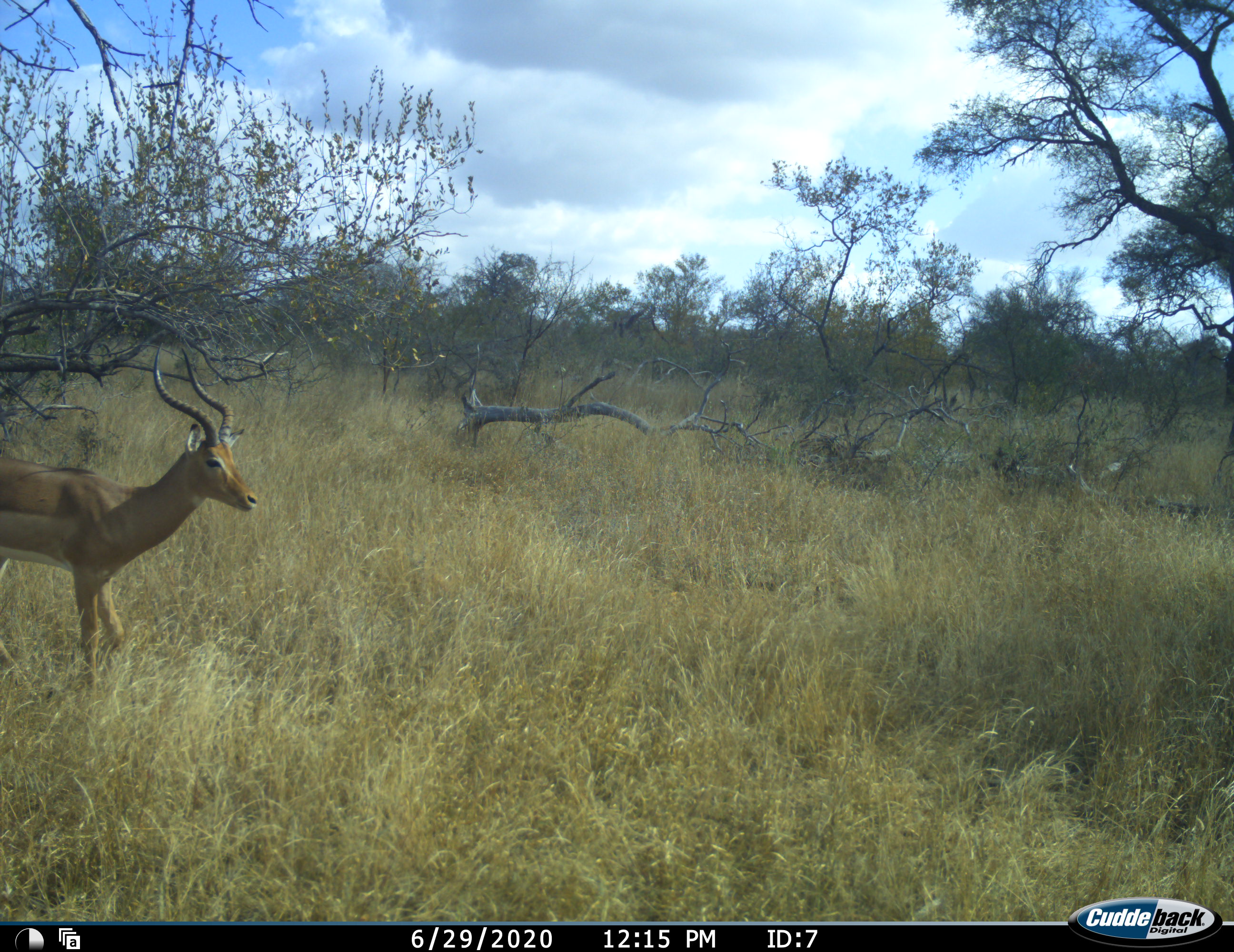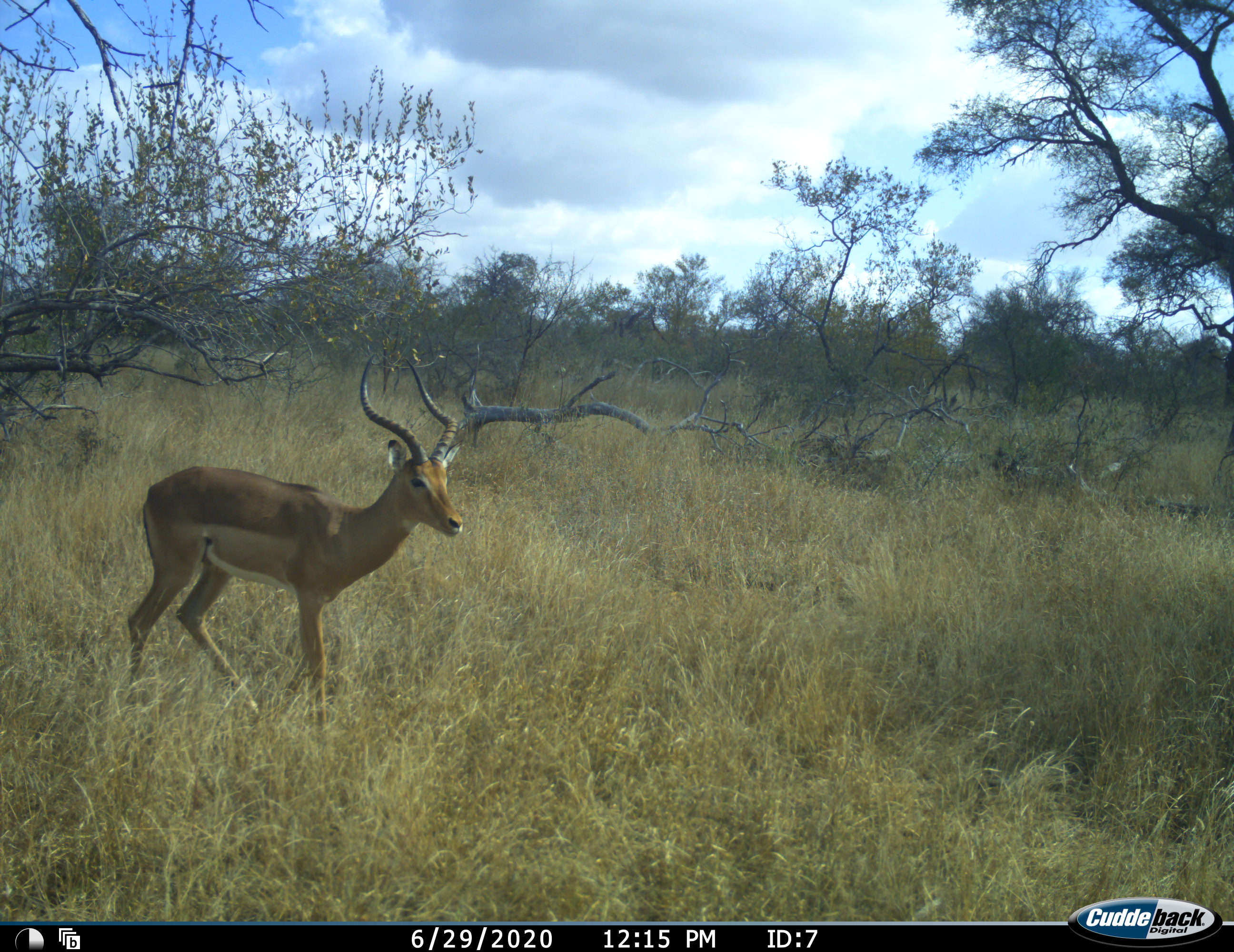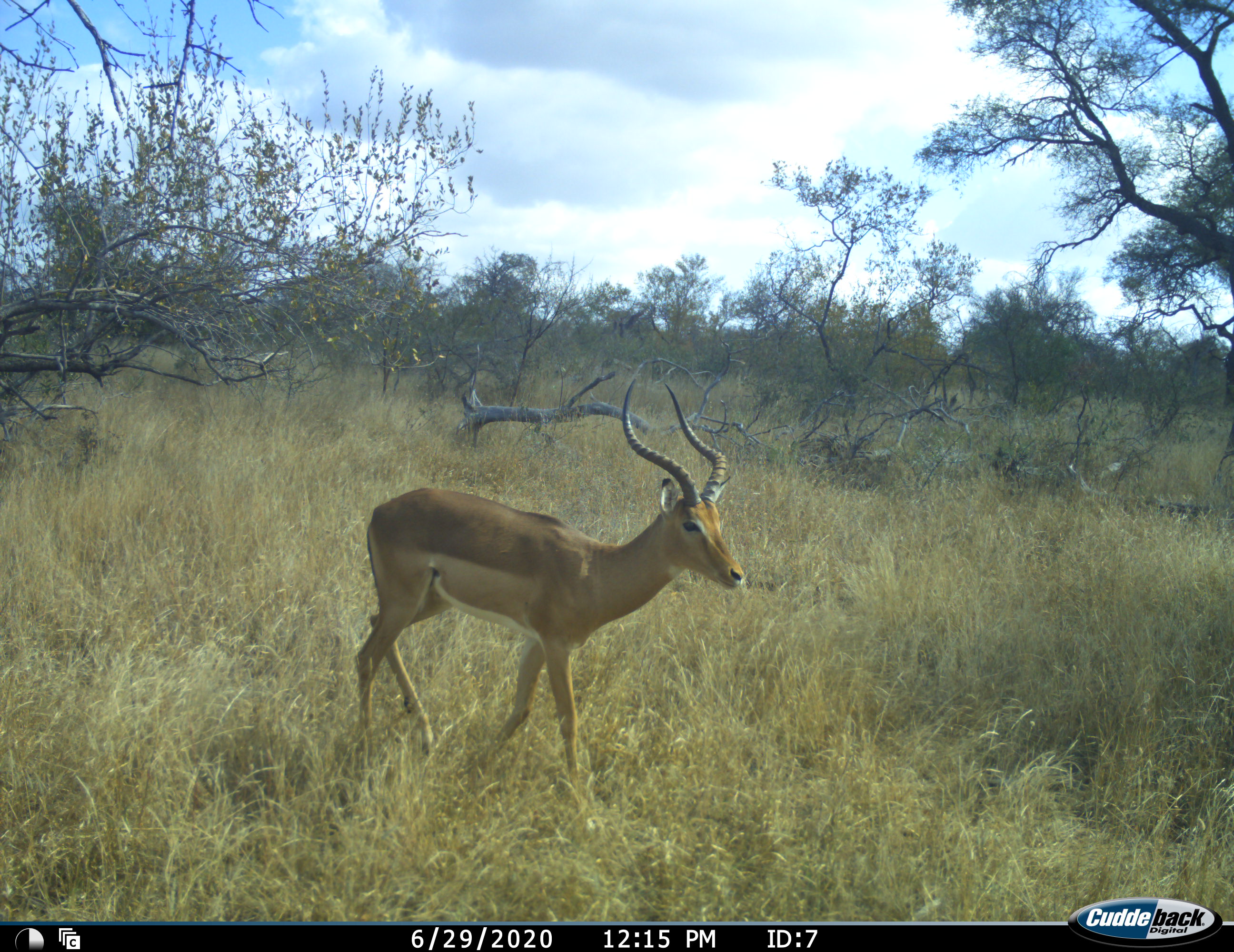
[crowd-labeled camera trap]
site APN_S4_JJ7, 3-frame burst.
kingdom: Animalia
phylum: Chordata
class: Mammalia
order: Artiodactyla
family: Bovidae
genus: Aepyceros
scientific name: Aepyceros melampus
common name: impala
Impala (Aepyceros melampus), count 1. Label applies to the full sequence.